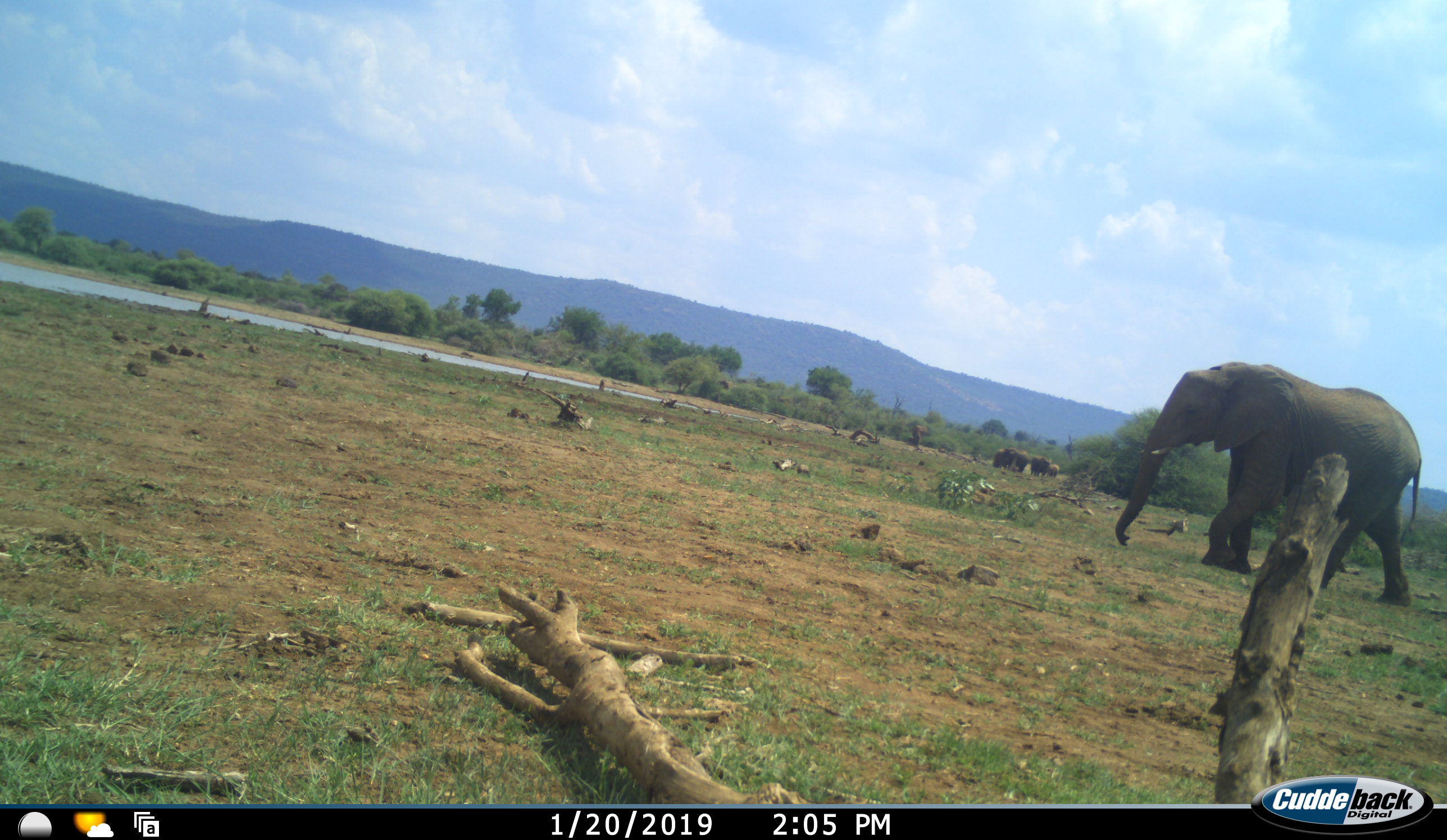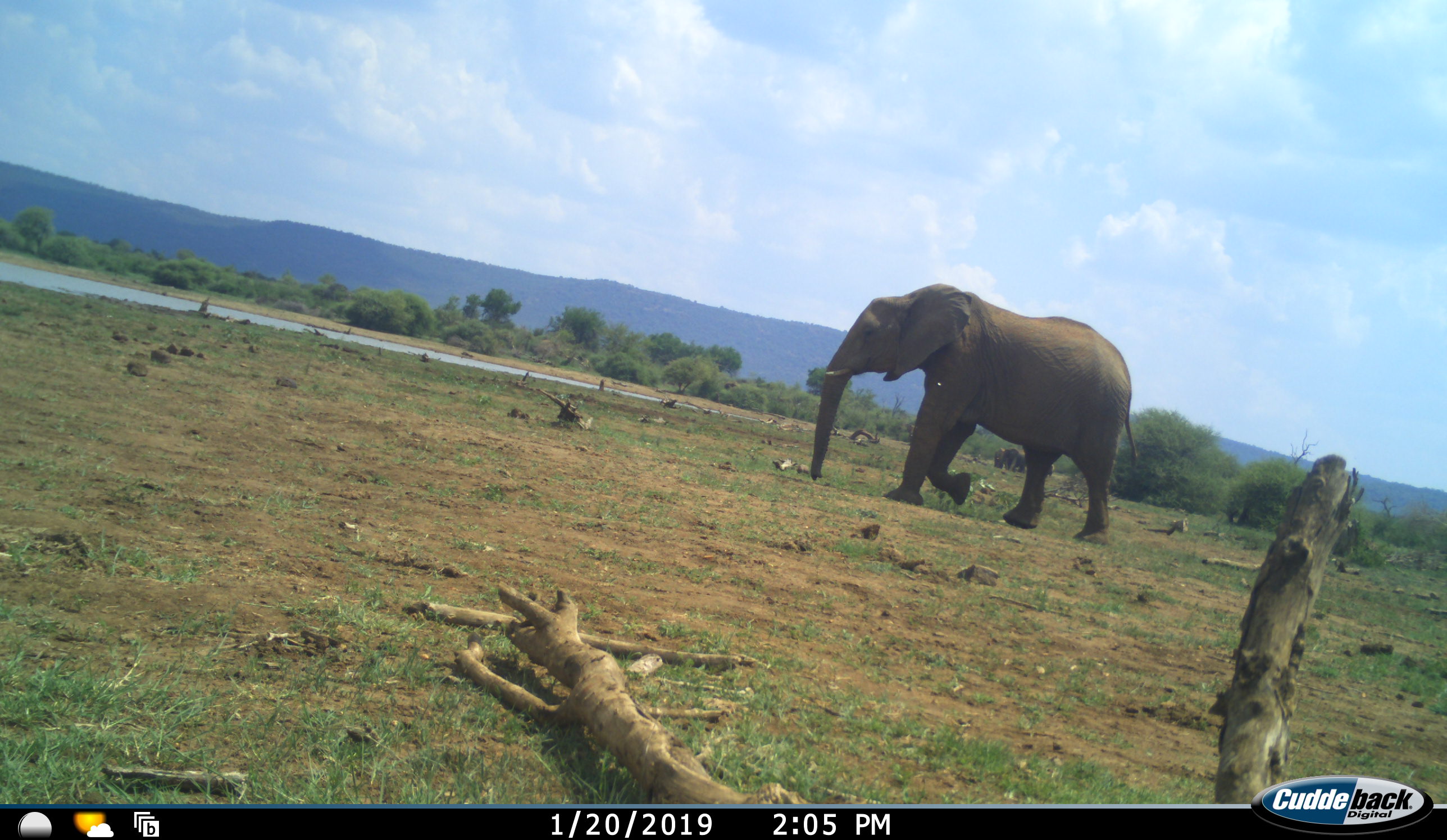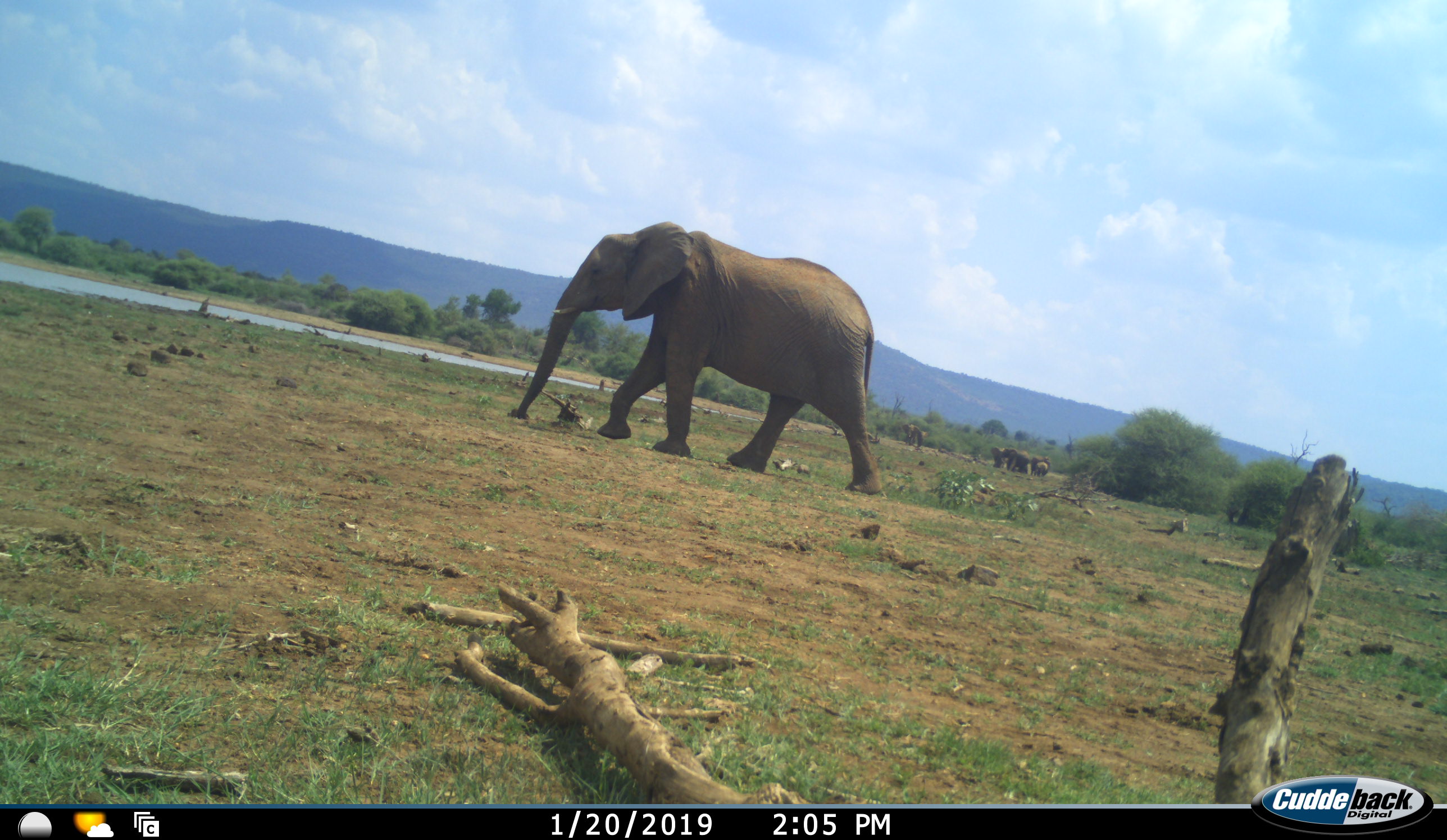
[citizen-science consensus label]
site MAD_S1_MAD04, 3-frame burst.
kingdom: Animalia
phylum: Chordata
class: Mammalia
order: Proboscidea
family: Elephantidae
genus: Loxodonta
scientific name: Loxodonta africana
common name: african bush elephant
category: elephant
Elephant (african bush elephant) (Loxodonta africana), count 6. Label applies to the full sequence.